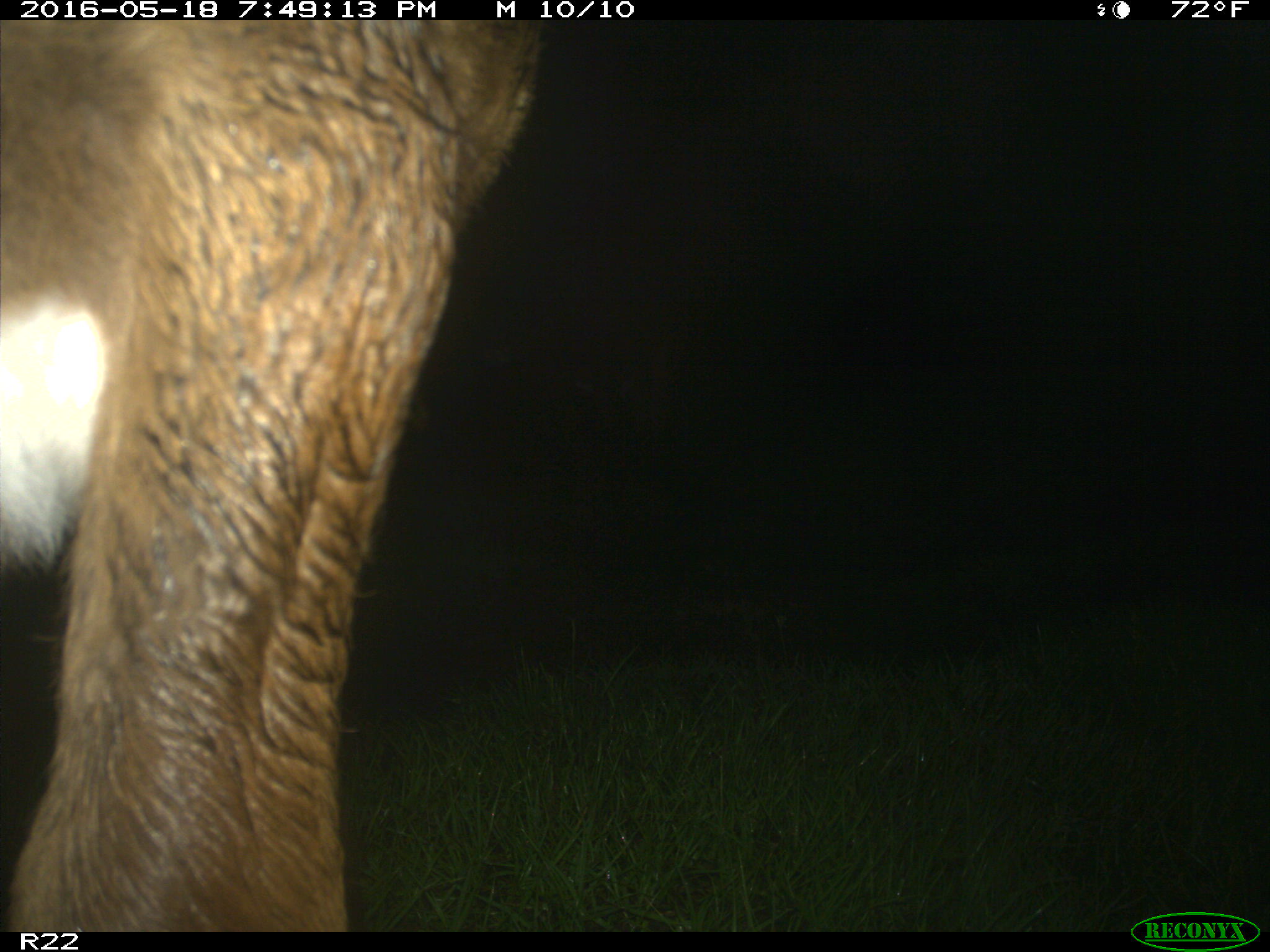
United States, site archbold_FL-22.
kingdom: Animalia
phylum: Chordata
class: Mammalia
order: Artiodactyla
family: Bovidae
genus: Bos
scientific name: Bos taurus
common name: domestic cow